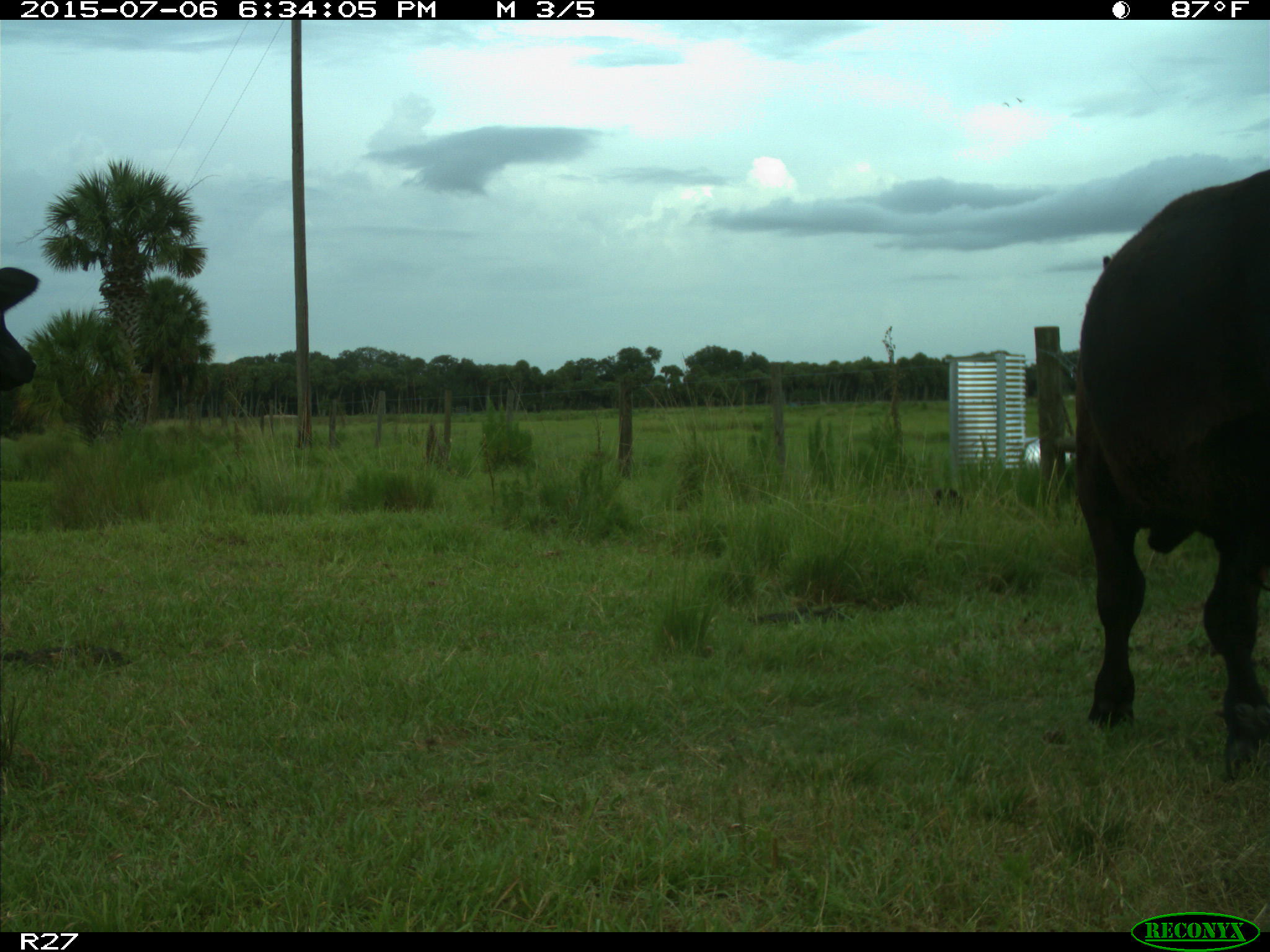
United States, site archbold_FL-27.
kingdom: Animalia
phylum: Chordata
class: Mammalia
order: Artiodactyla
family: Bovidae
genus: Bos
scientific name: Bos taurus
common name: domestic cow